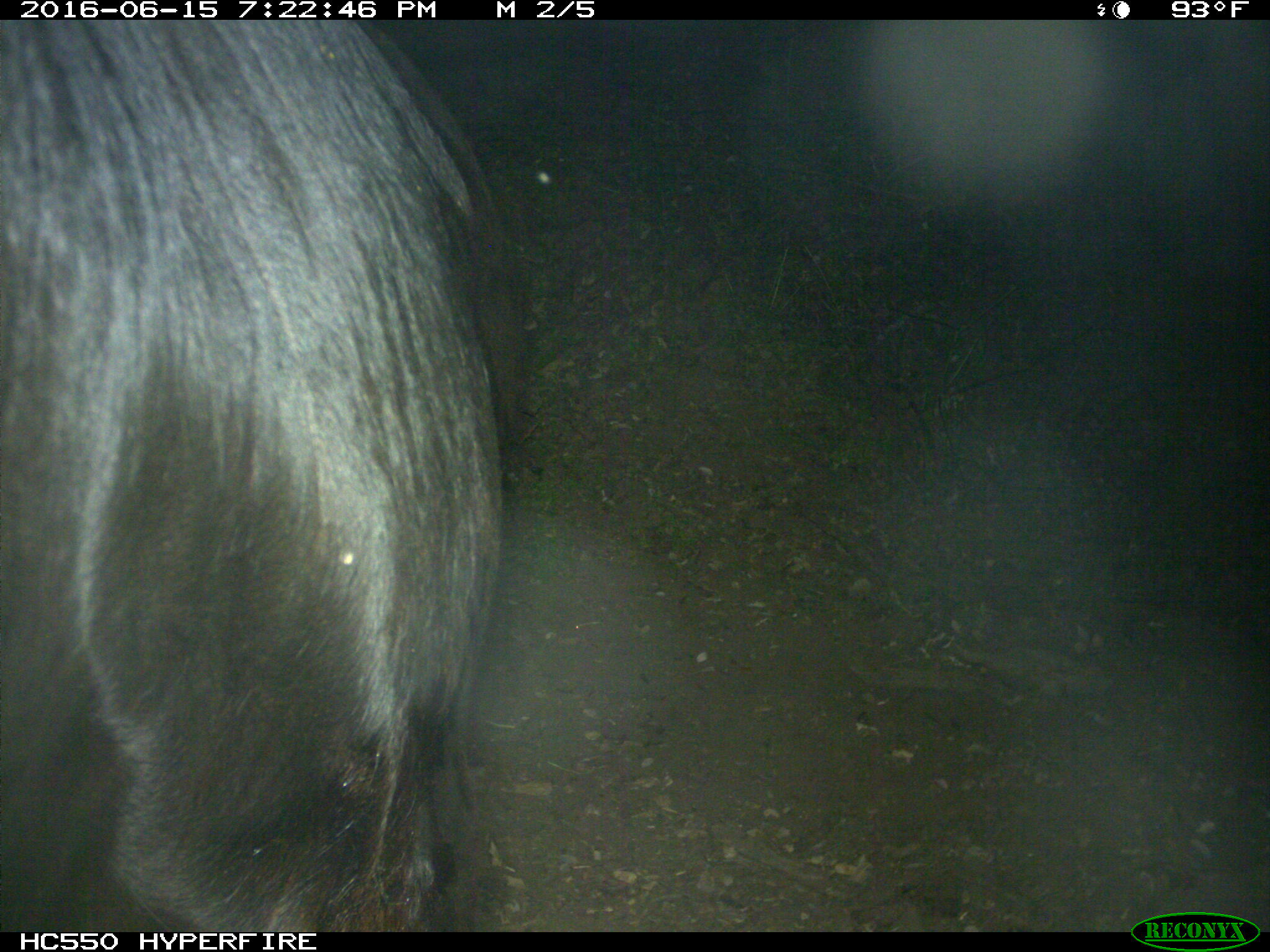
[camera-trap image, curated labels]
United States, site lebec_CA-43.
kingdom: Animalia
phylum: Chordata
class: Mammalia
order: Artiodactyla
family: Bovidae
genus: Bos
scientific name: Bos taurus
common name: domestic cow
Bos taurus (domestic cow).